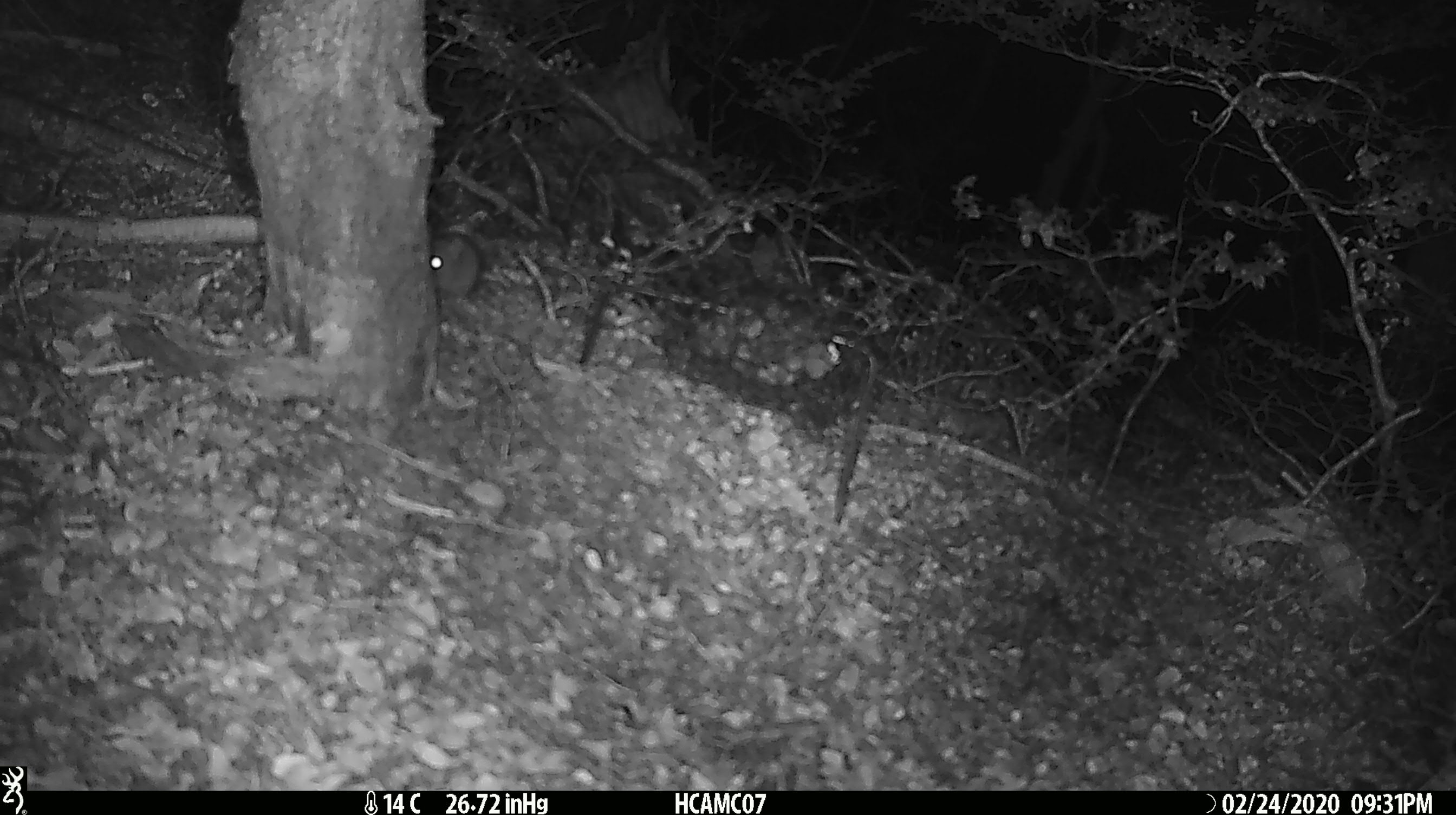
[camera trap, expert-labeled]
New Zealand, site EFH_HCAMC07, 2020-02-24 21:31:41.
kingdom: Animalia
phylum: Chordata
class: Mammalia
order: Rodentia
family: Muridae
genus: Mus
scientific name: Mus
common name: mouse